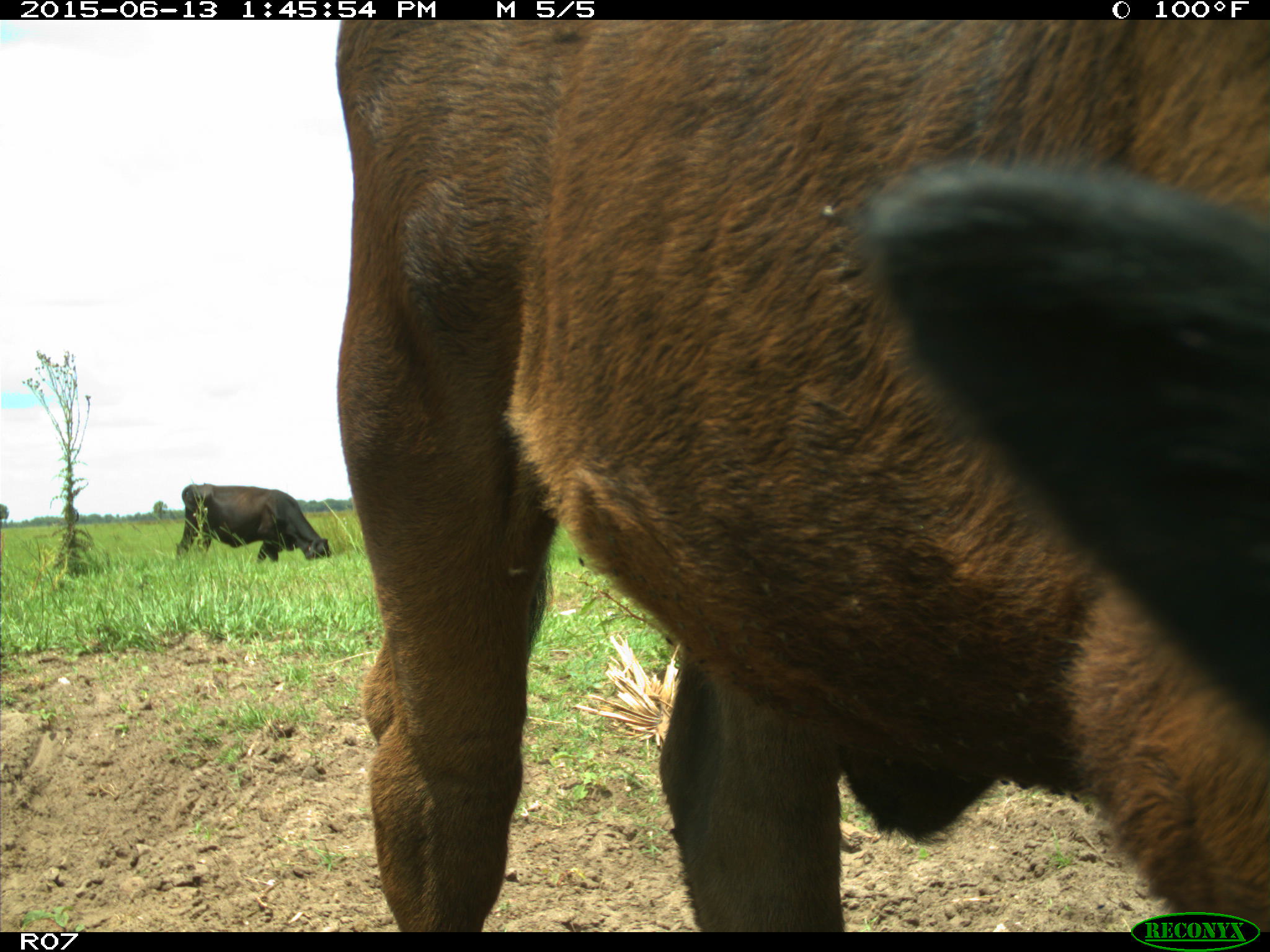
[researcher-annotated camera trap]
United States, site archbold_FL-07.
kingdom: Animalia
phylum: Chordata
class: Mammalia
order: Artiodactyla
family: Bovidae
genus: Bos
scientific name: Bos taurus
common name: domestic cow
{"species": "Bos taurus (domestic cow)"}